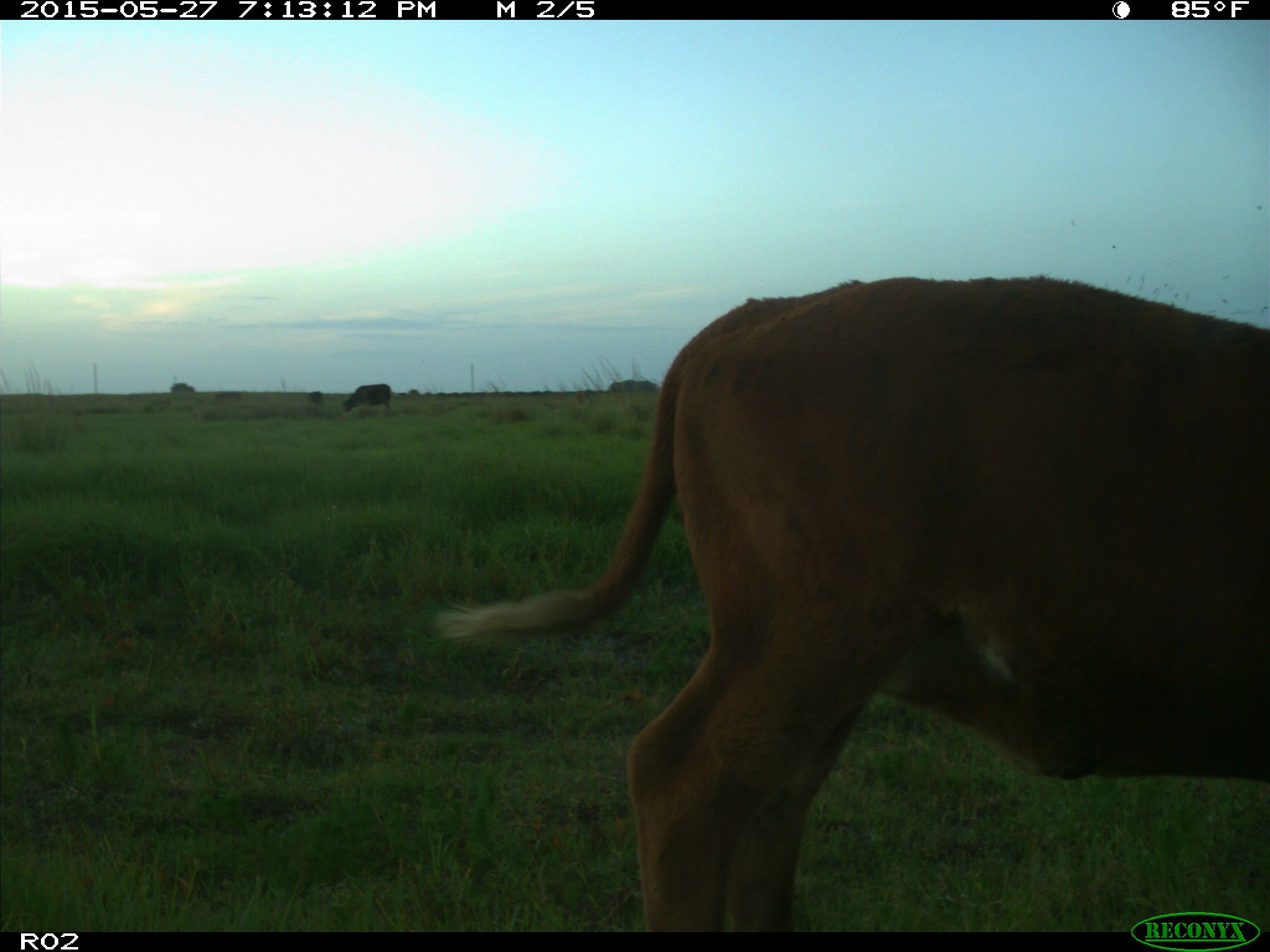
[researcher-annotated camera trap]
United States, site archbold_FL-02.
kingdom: Animalia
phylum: Chordata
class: Mammalia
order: Artiodactyla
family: Bovidae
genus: Bos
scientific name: Bos taurus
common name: domestic cow